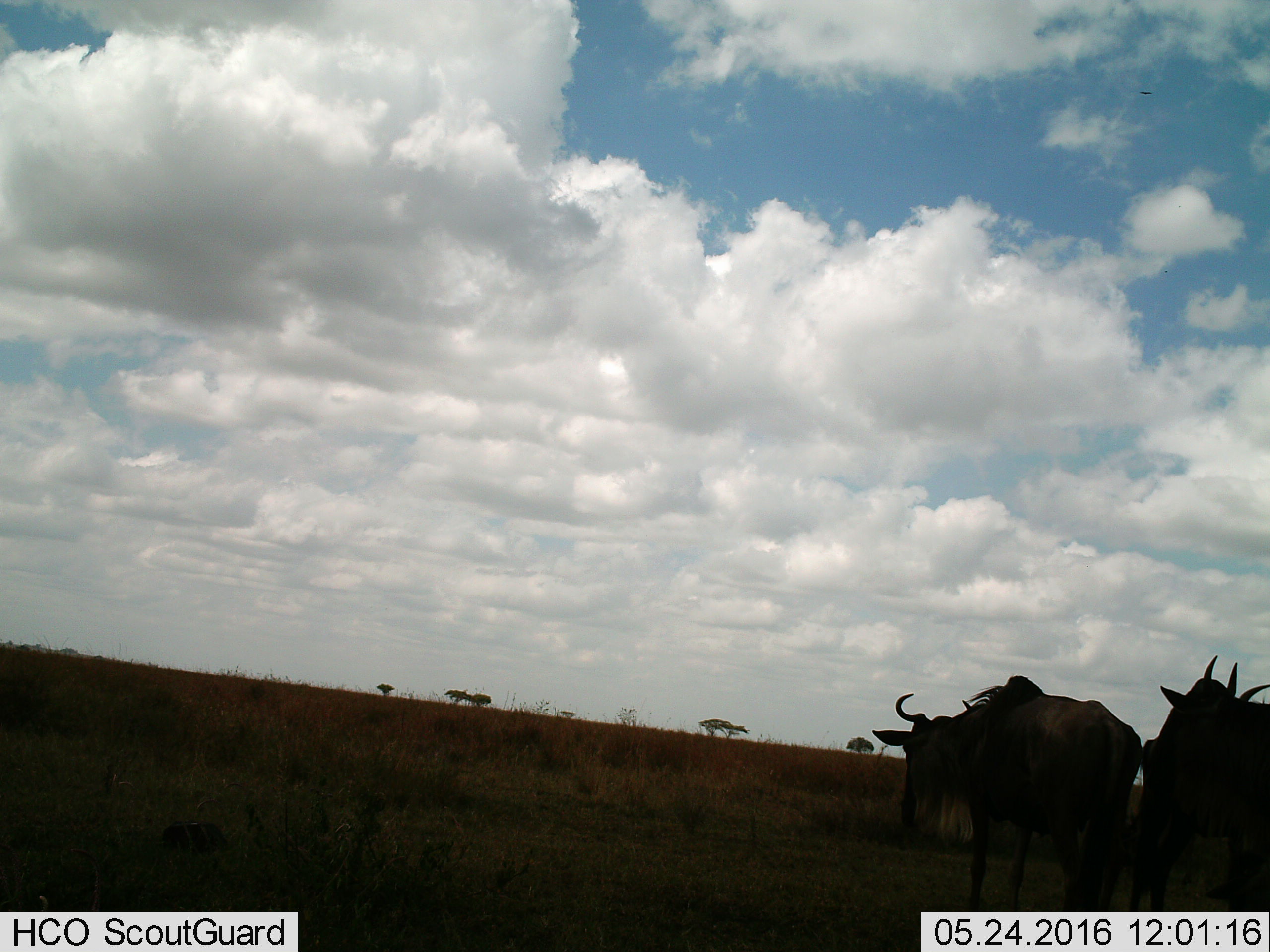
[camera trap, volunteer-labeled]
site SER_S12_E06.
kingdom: Animalia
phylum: Chordata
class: Mammalia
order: Artiodactyla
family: Bovidae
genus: Connochaetes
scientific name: Connochaetes taurinus taurinus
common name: blue wildebeest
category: wildebeestblue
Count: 3.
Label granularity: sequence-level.